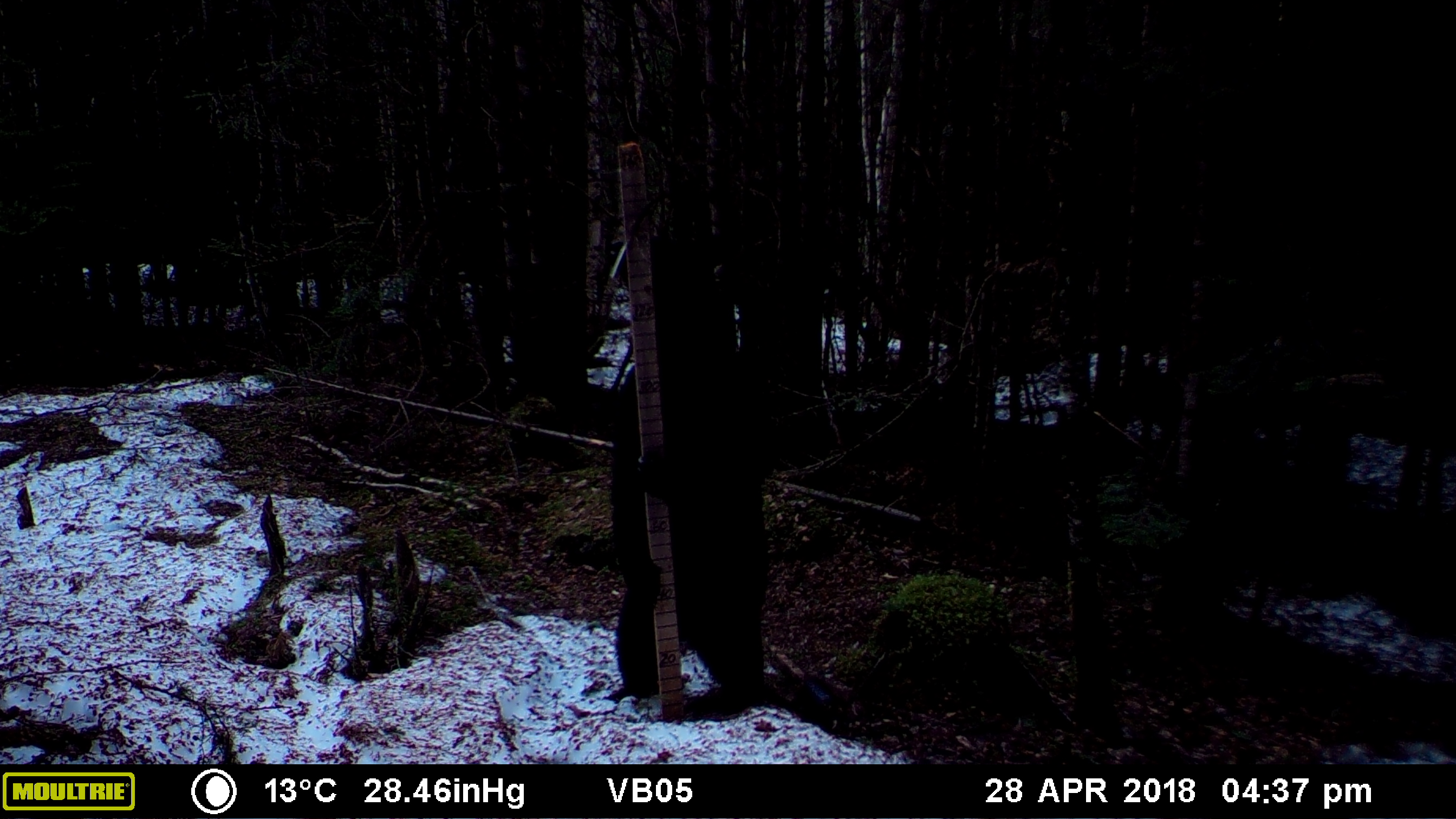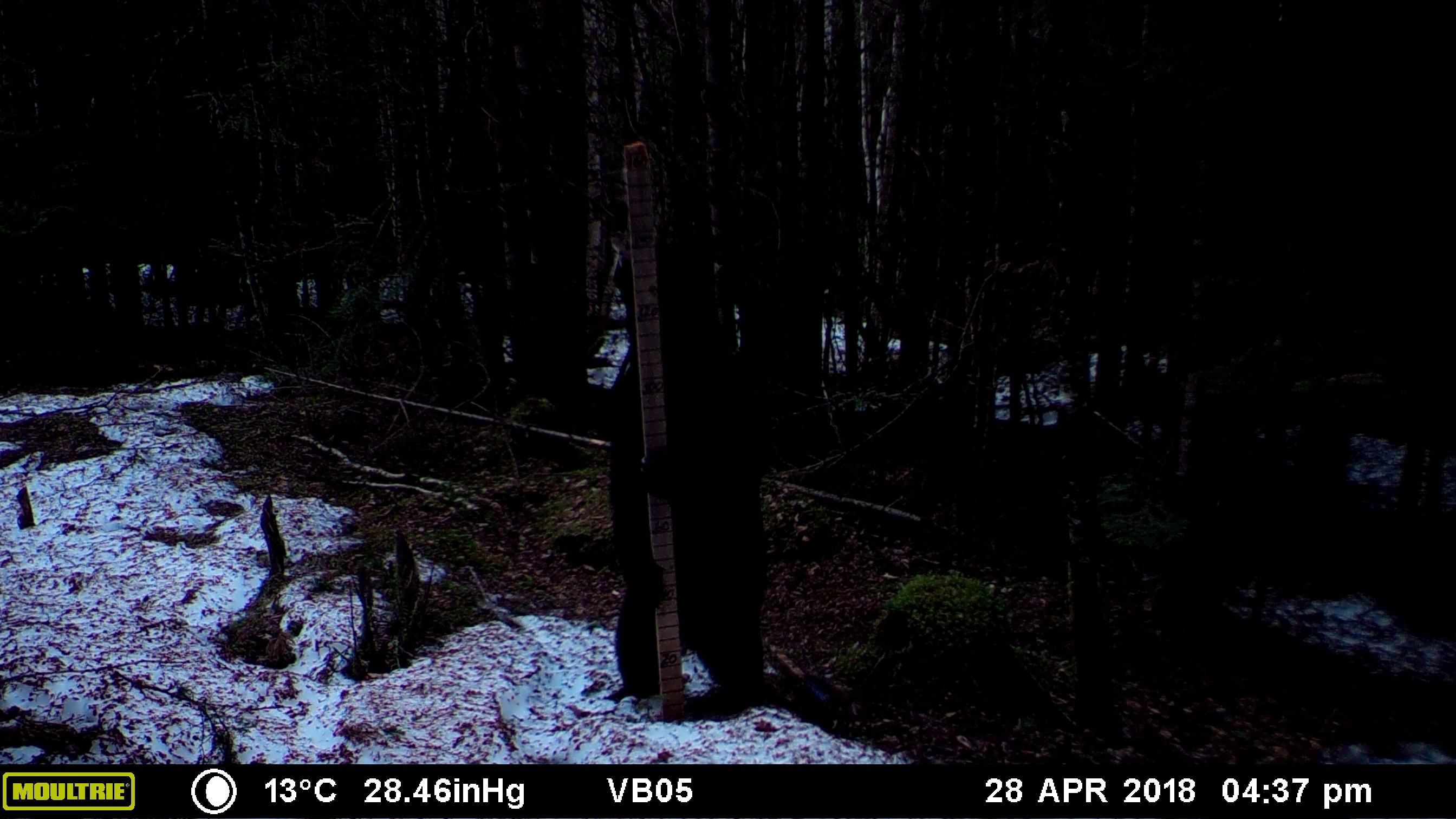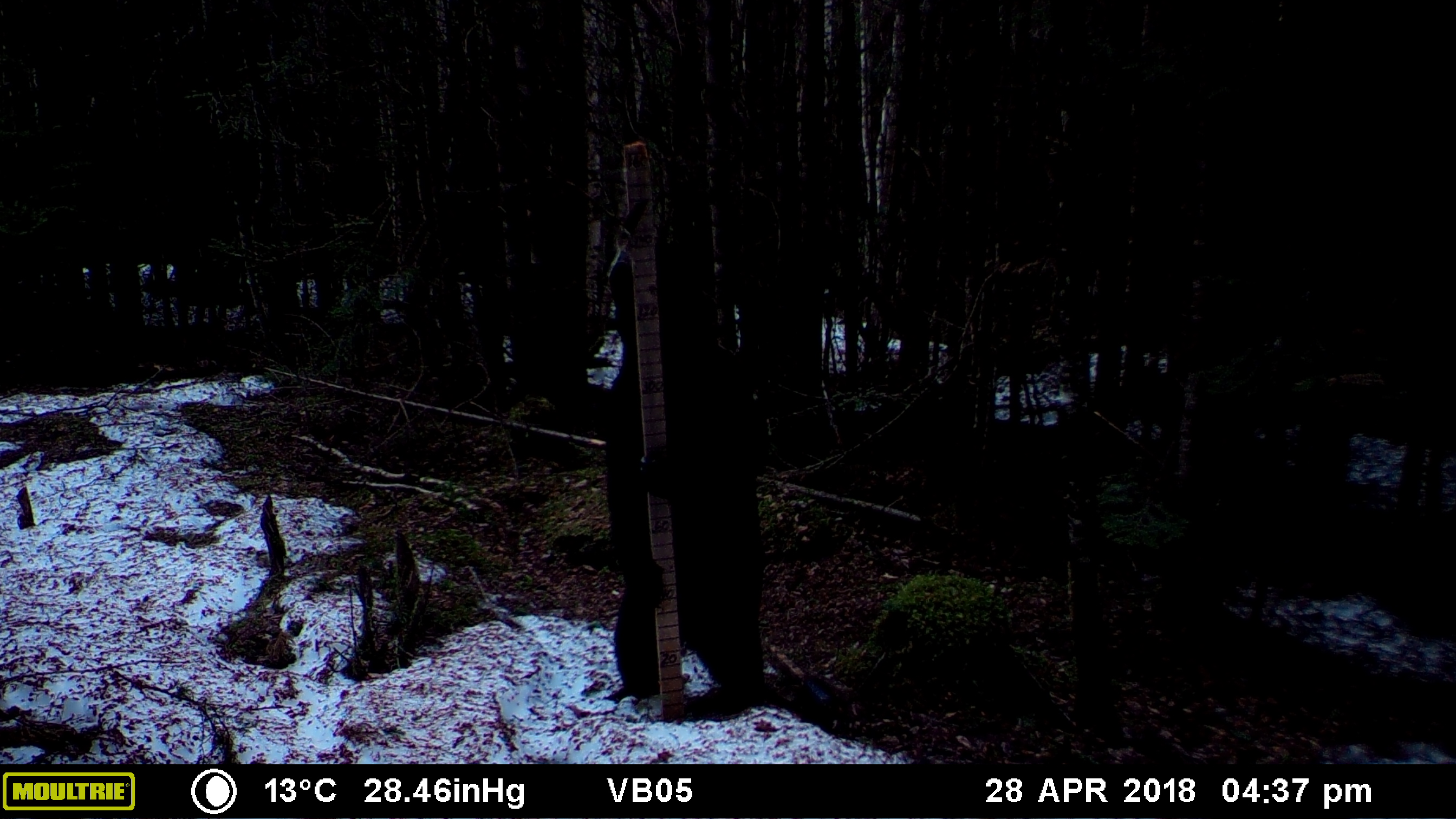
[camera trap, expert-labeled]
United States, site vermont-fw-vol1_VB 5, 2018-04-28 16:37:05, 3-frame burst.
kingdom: Animalia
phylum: Chordata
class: Mammalia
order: Carnivora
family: Ursidae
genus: Ursus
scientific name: Ursus americanus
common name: black bear